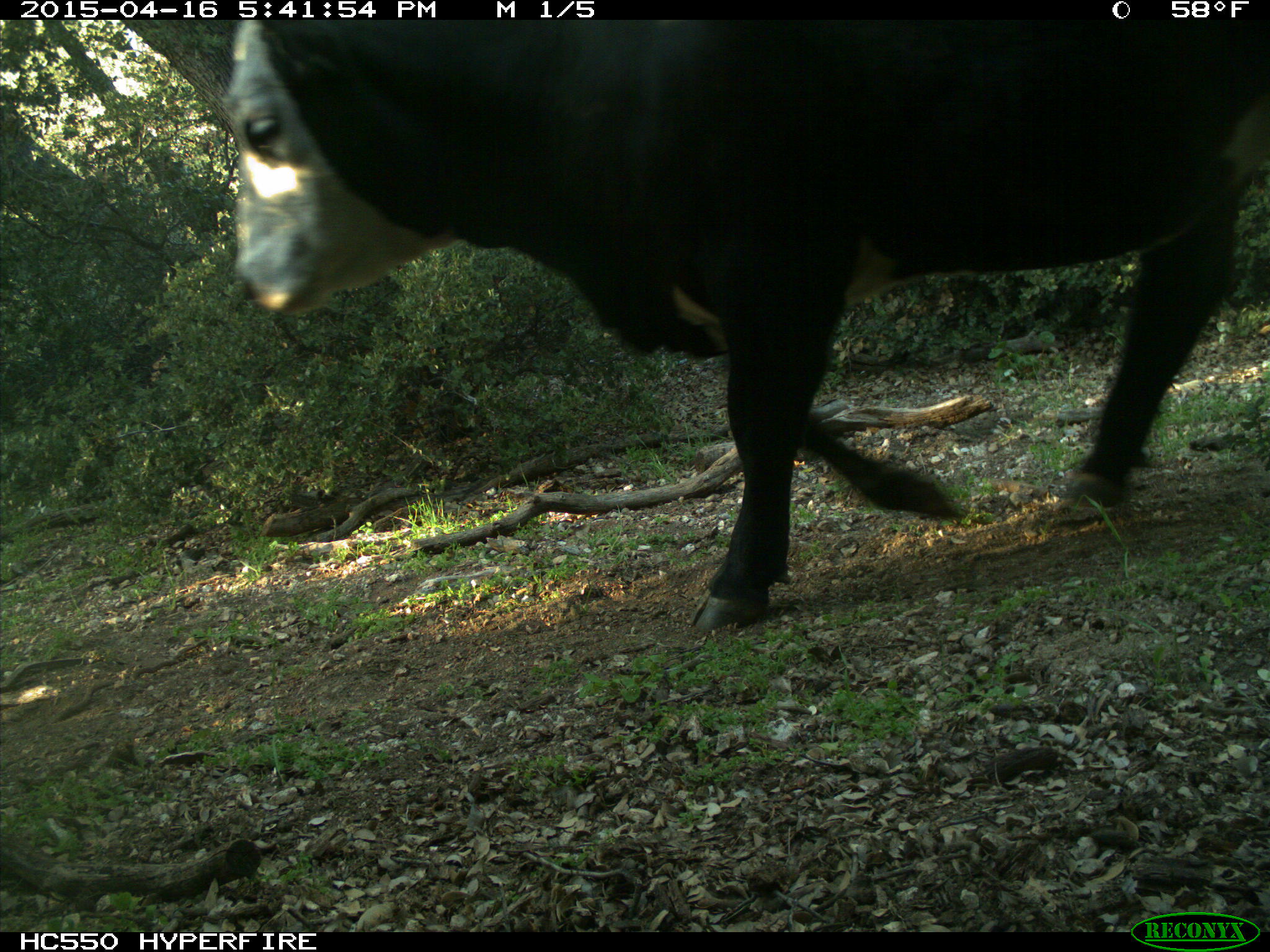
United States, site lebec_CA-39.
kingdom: Animalia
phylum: Chordata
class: Mammalia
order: Artiodactyla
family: Bovidae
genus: Bos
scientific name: Bos taurus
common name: domestic cow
Bos taurus (domestic cow).